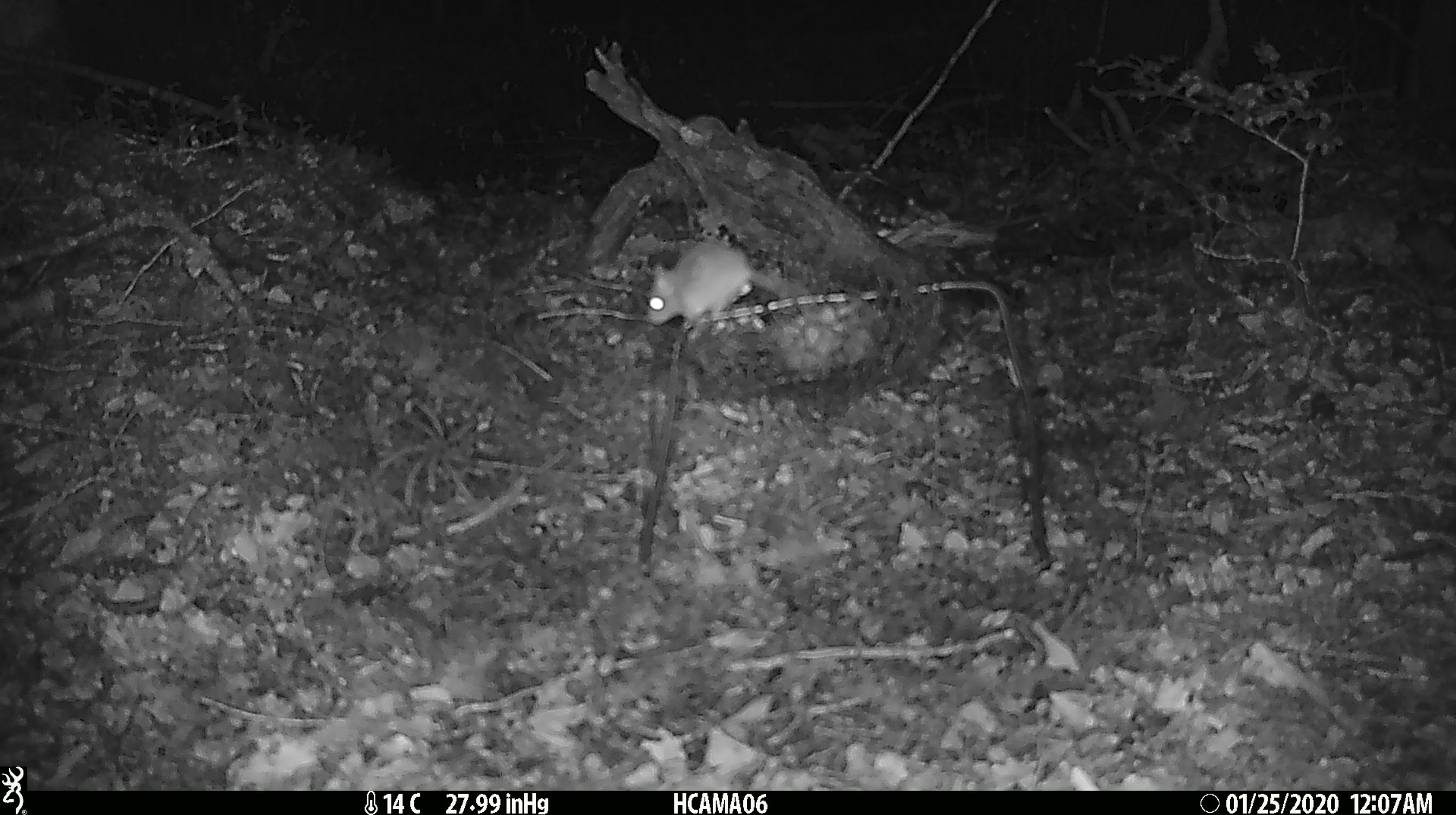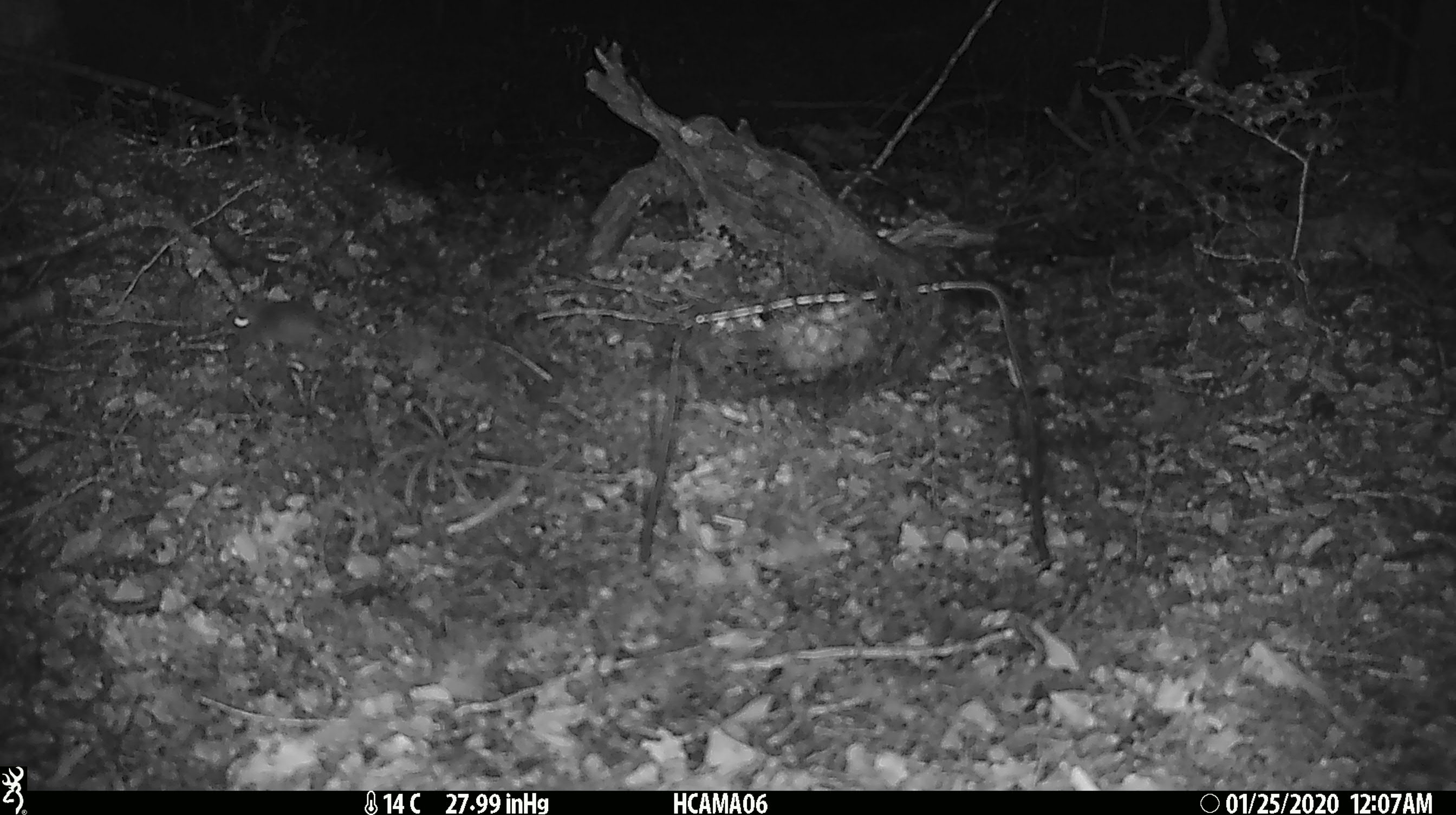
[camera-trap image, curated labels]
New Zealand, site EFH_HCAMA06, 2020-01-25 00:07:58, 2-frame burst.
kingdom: Animalia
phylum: Chordata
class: Mammalia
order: Rodentia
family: Muridae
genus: Mus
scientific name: Mus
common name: mouse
Mouse (Mus).